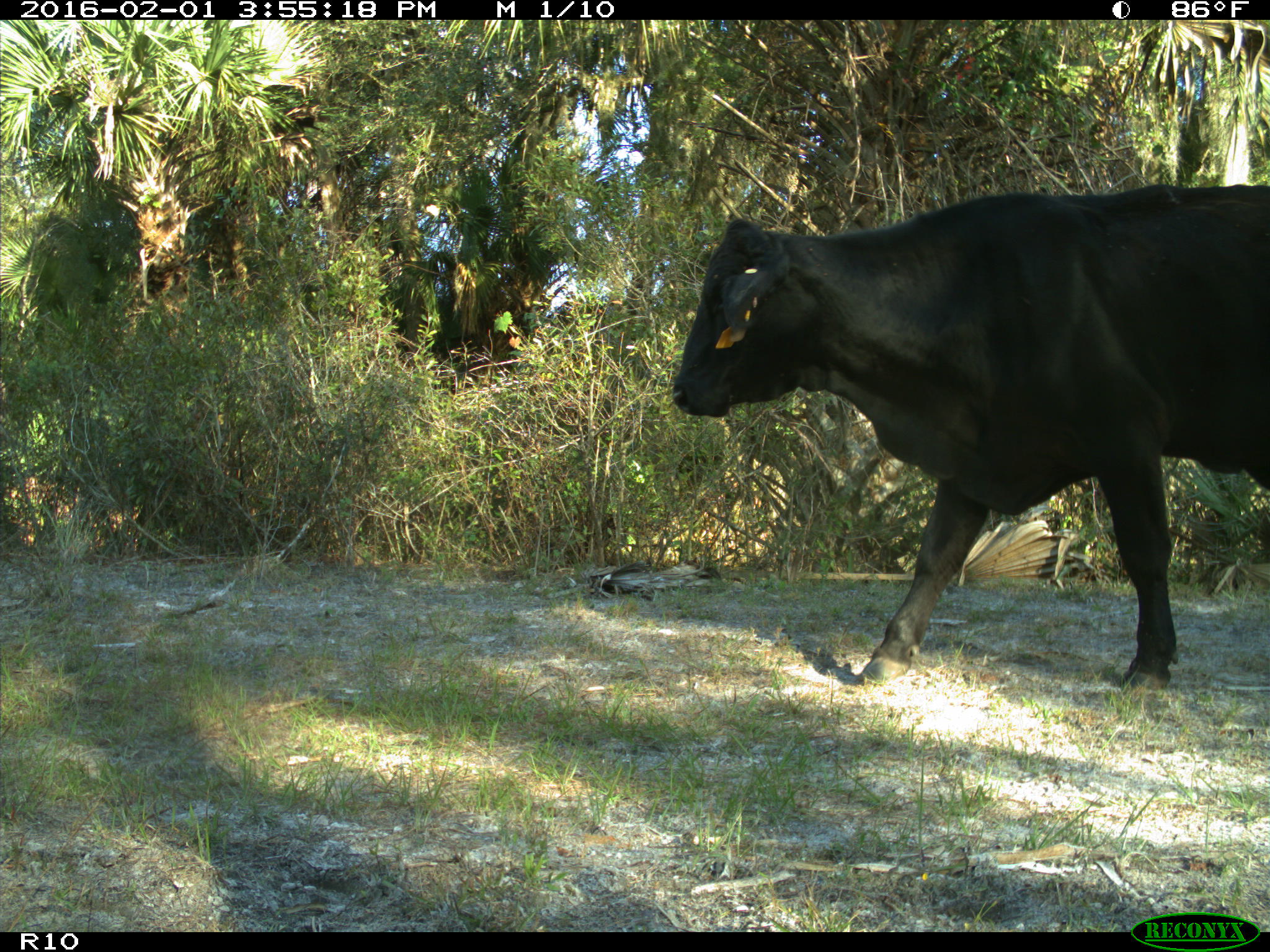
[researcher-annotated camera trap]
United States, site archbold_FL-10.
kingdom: Animalia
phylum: Chordata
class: Mammalia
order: Artiodactyla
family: Bovidae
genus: Bos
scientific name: Bos taurus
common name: domestic cow